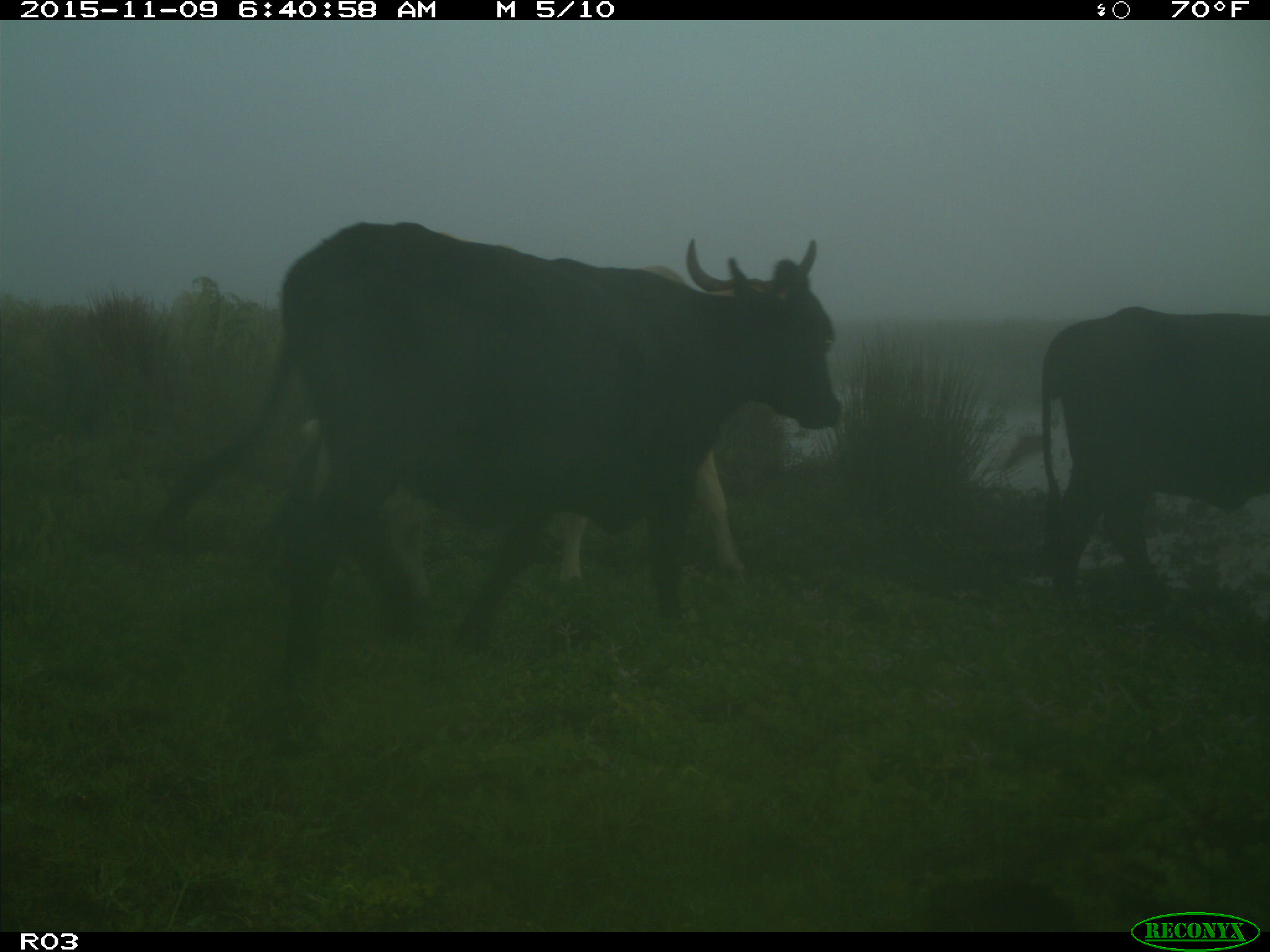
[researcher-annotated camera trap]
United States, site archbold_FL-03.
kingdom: Animalia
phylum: Chordata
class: Mammalia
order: Artiodactyla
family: Bovidae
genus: Bos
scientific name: Bos taurus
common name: domestic cow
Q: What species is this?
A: Bos taurus (domestic cow).